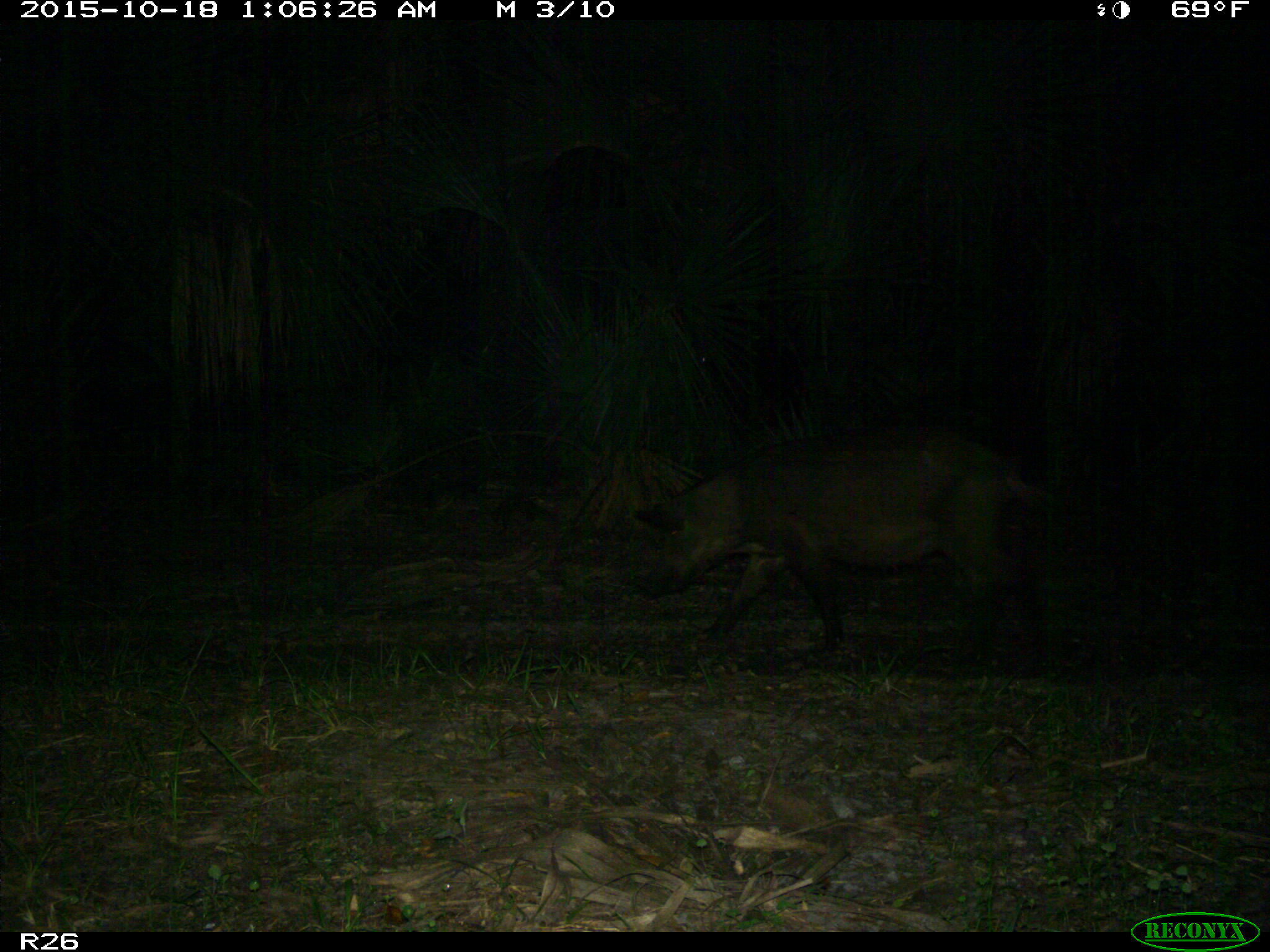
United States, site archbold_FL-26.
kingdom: Animalia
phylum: Chordata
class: Mammalia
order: Artiodactyla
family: Suidae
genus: Sus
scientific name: Sus scrofa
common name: wild boar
Sus scrofa (wild boar).